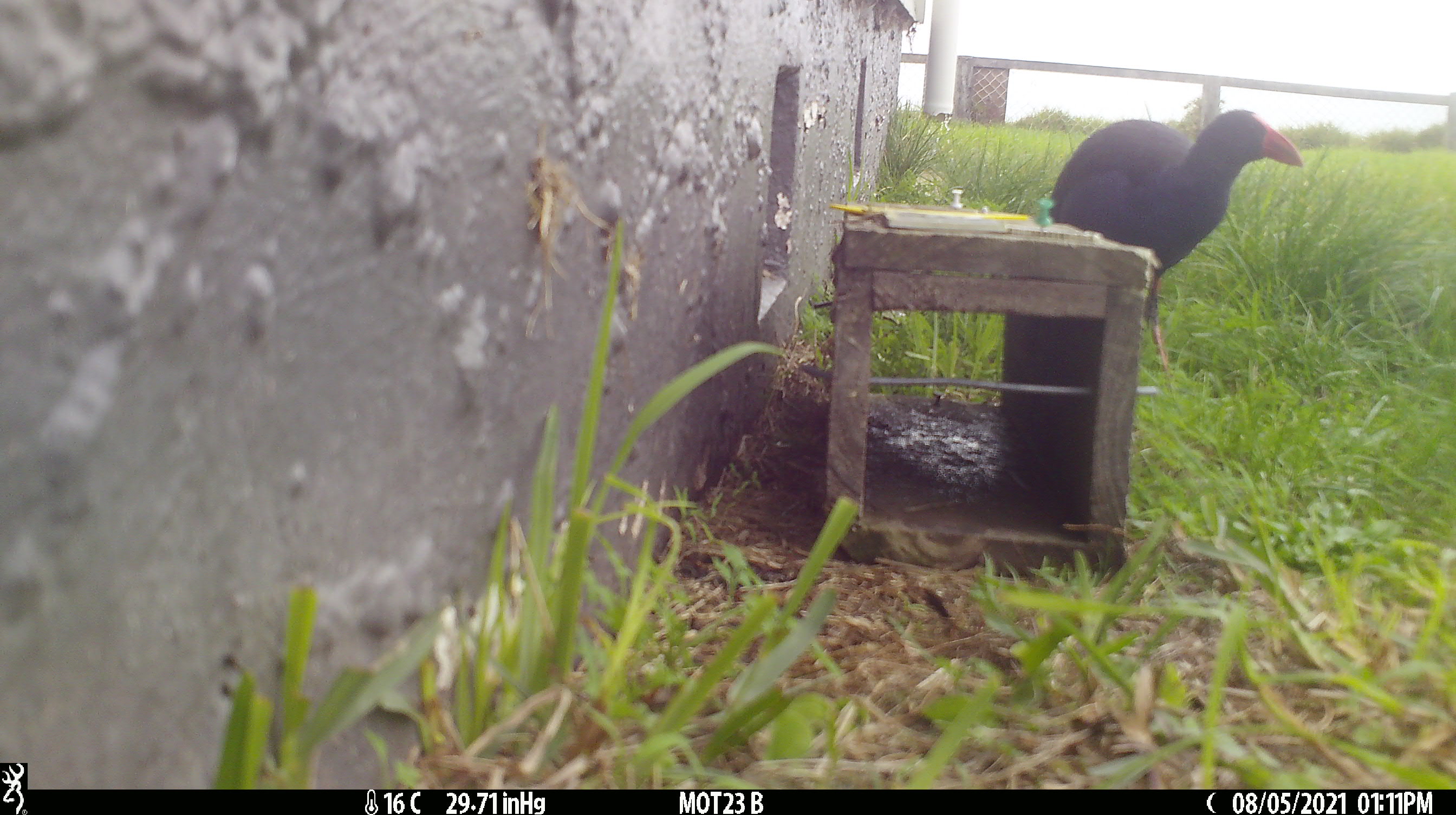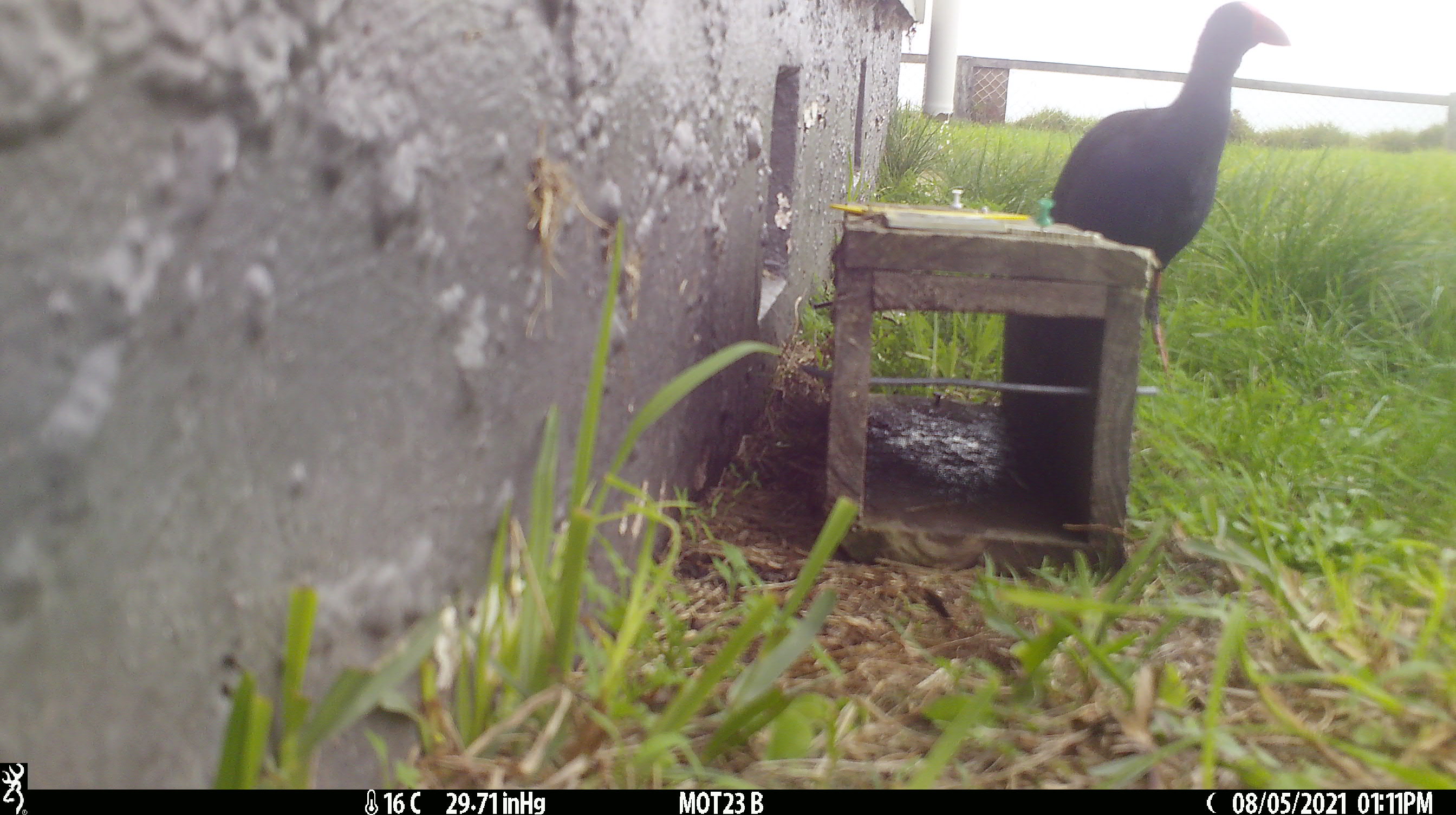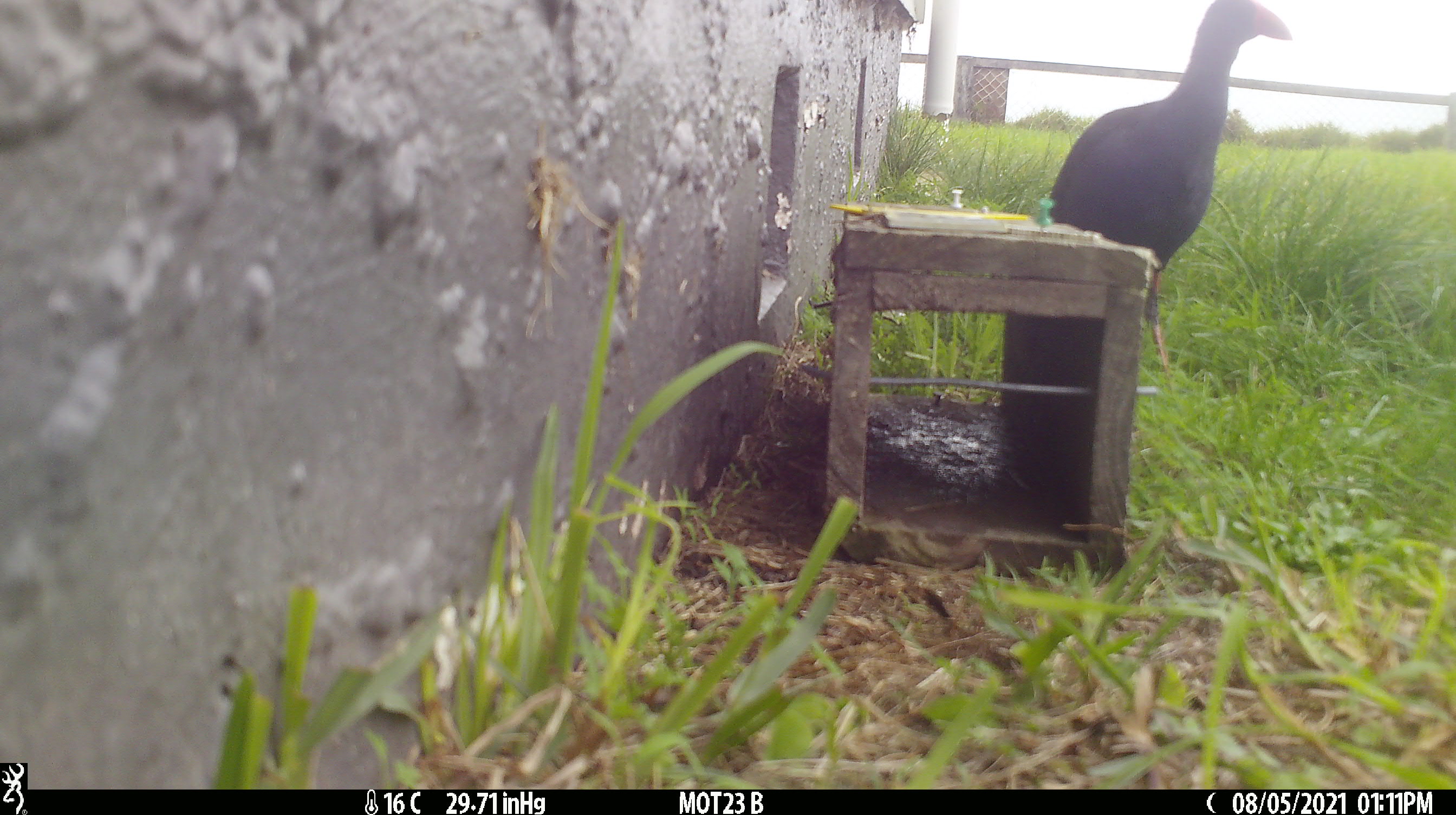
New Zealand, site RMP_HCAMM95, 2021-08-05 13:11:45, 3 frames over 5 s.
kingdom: Animalia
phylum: Chordata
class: Aves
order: Gruiformes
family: Rallidae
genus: Porphyrio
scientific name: Porphyrio melanotus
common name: australasian swamphen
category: pukeko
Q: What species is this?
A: Pukeko (australasian swamphen) (Porphyrio melanotus).